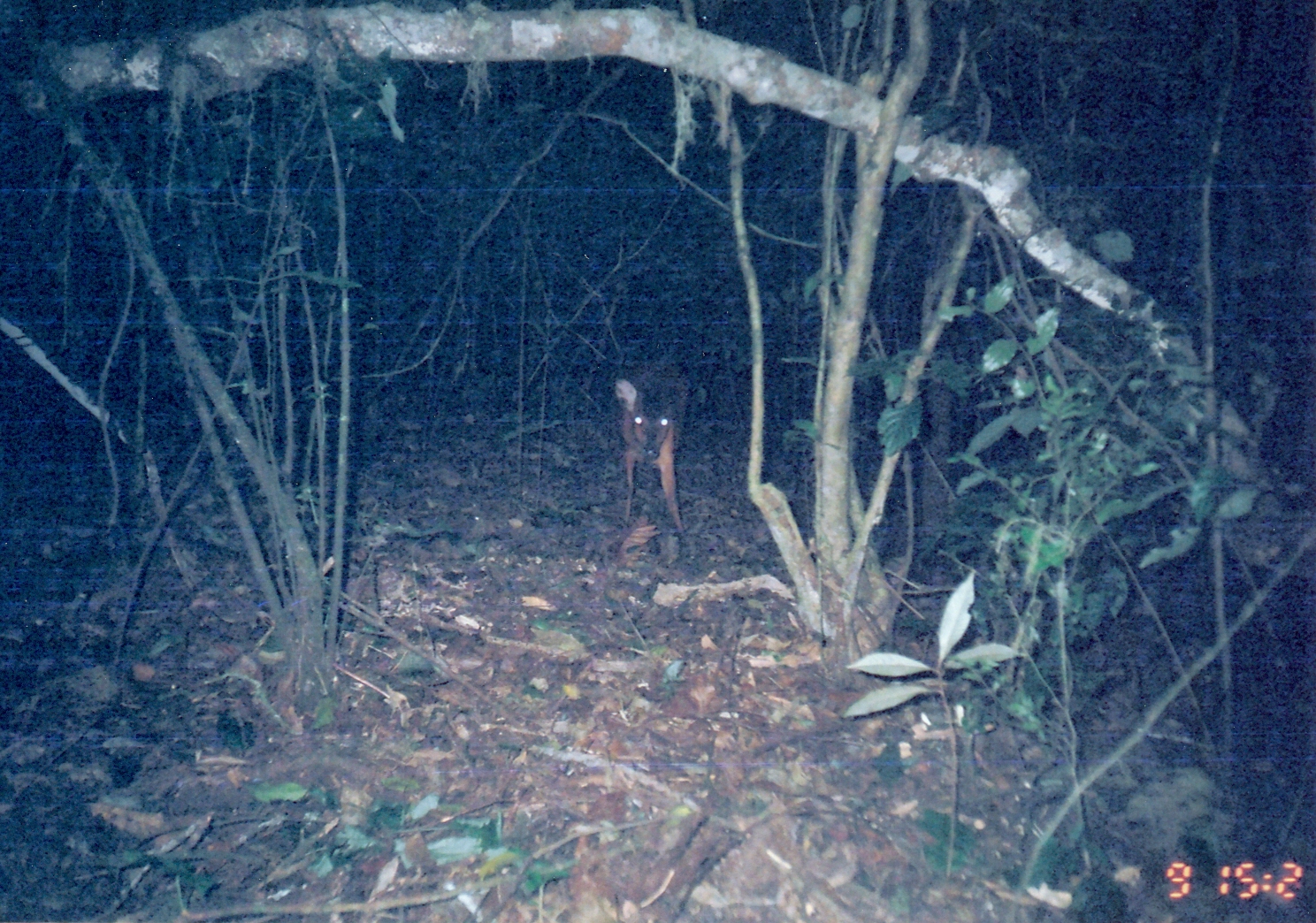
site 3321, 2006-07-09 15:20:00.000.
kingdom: Animalia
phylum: Chordata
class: Mammalia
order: Artiodactyla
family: Bovidae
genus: Cephalophus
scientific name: Cephalophus harveyi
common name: harvey's duiker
Cephalophus harveyi (harvey's duiker), count 1.